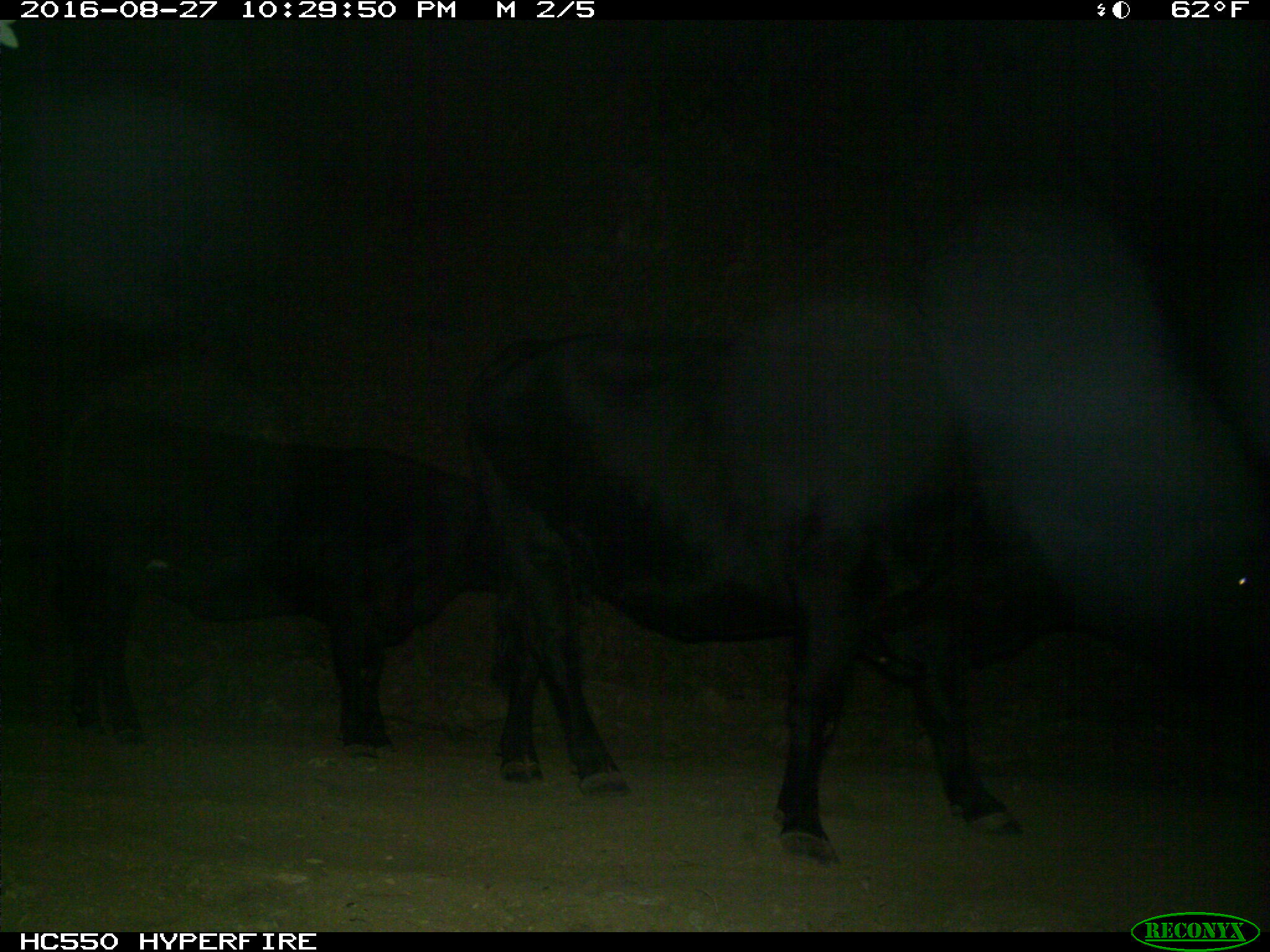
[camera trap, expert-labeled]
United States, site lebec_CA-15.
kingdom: Animalia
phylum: Chordata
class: Mammalia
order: Artiodactyla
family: Bovidae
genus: Bos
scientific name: Bos taurus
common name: domestic cow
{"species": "Bos taurus (domestic cow)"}